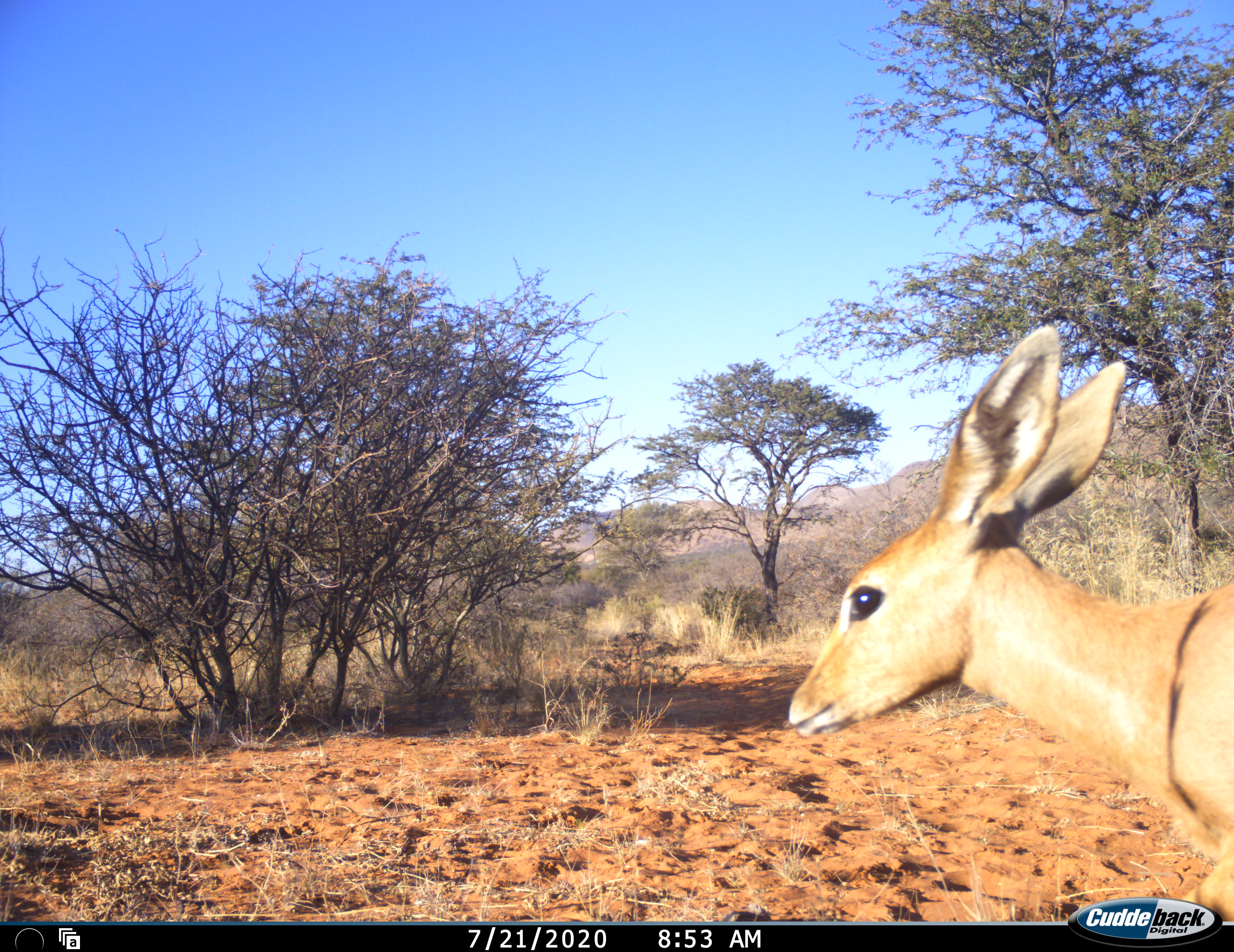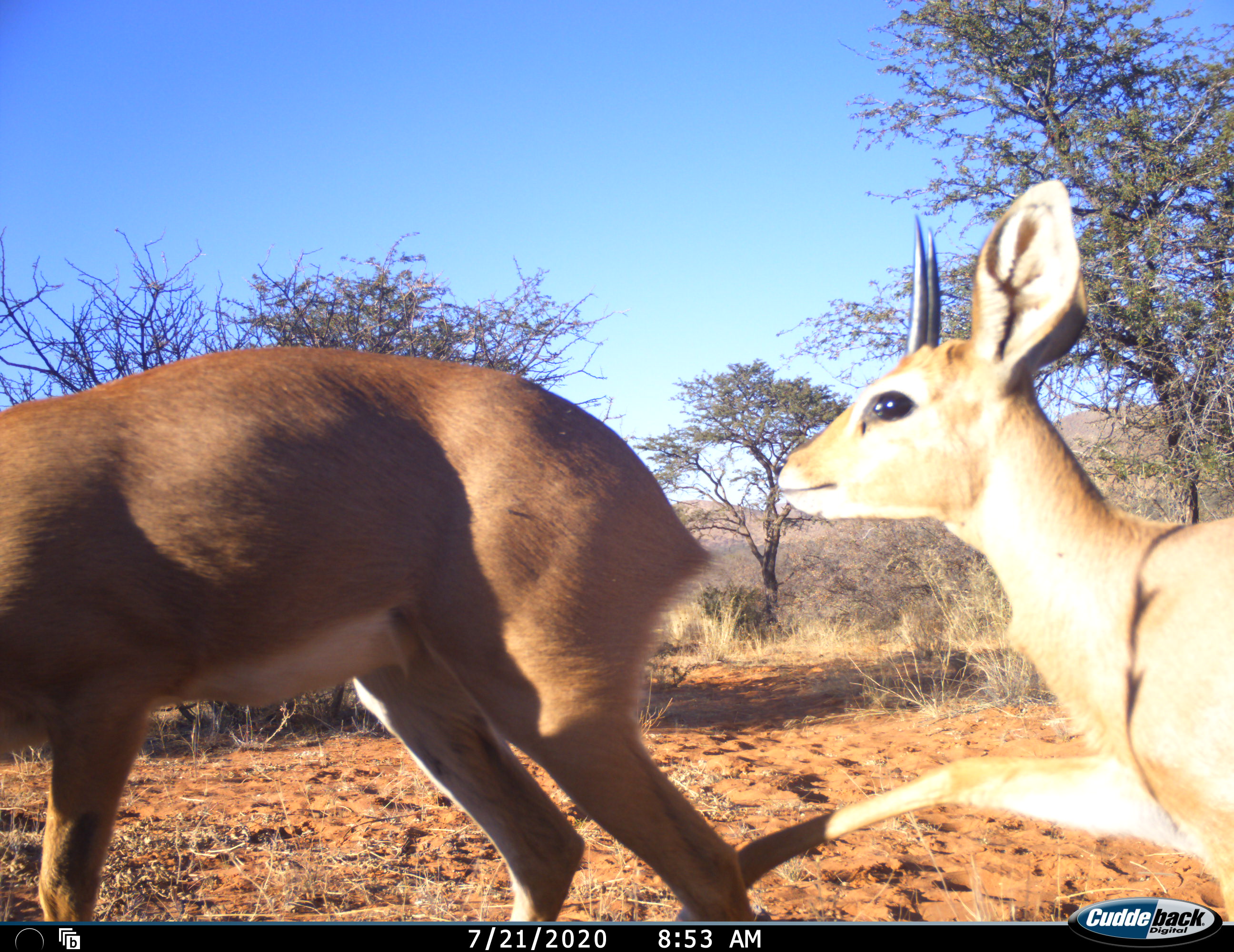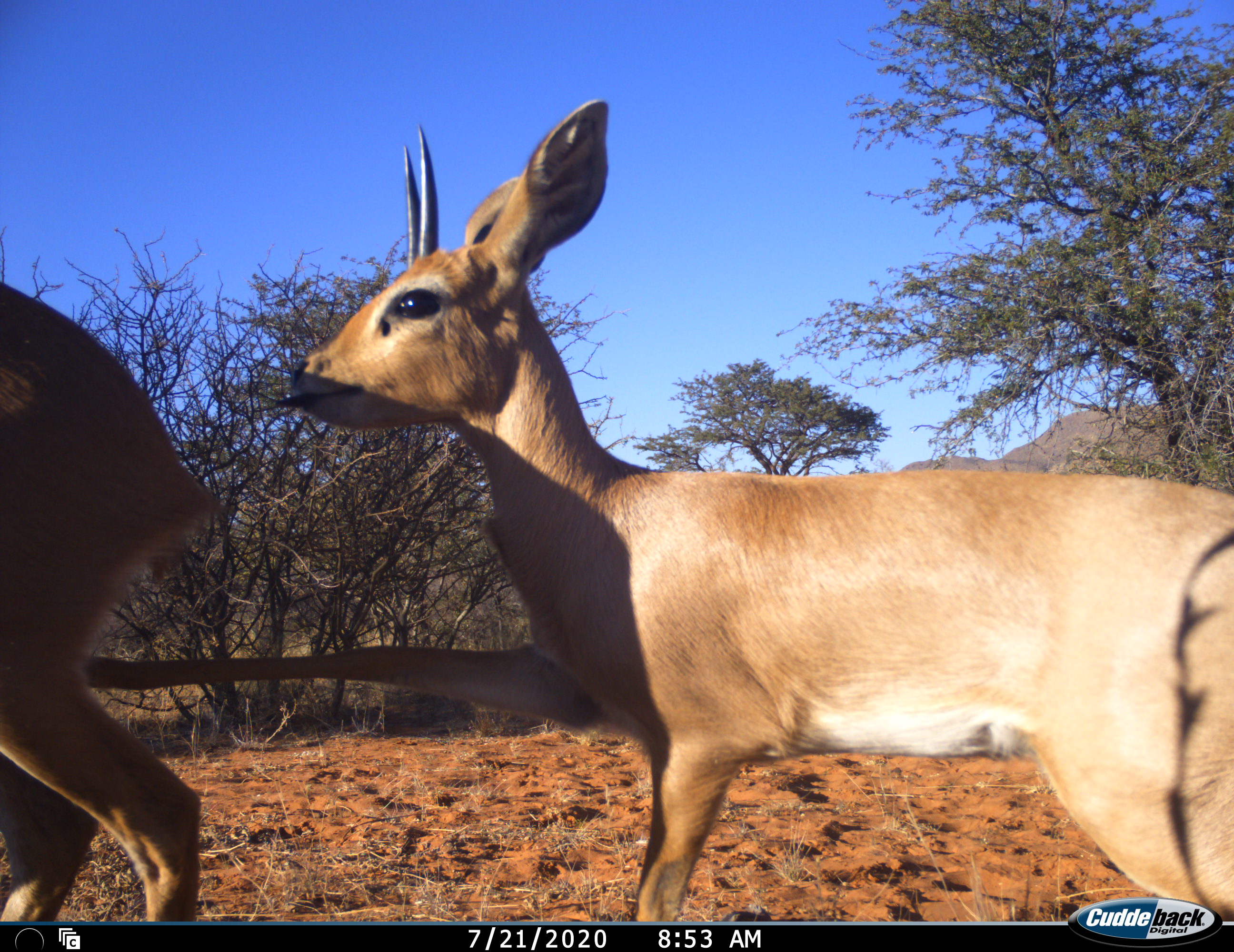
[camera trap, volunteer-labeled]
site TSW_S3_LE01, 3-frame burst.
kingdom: Animalia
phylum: Chordata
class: Mammalia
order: Artiodactyla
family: Bovidae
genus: Raphicerus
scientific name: Raphicerus campestris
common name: steenbok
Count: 2.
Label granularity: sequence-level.